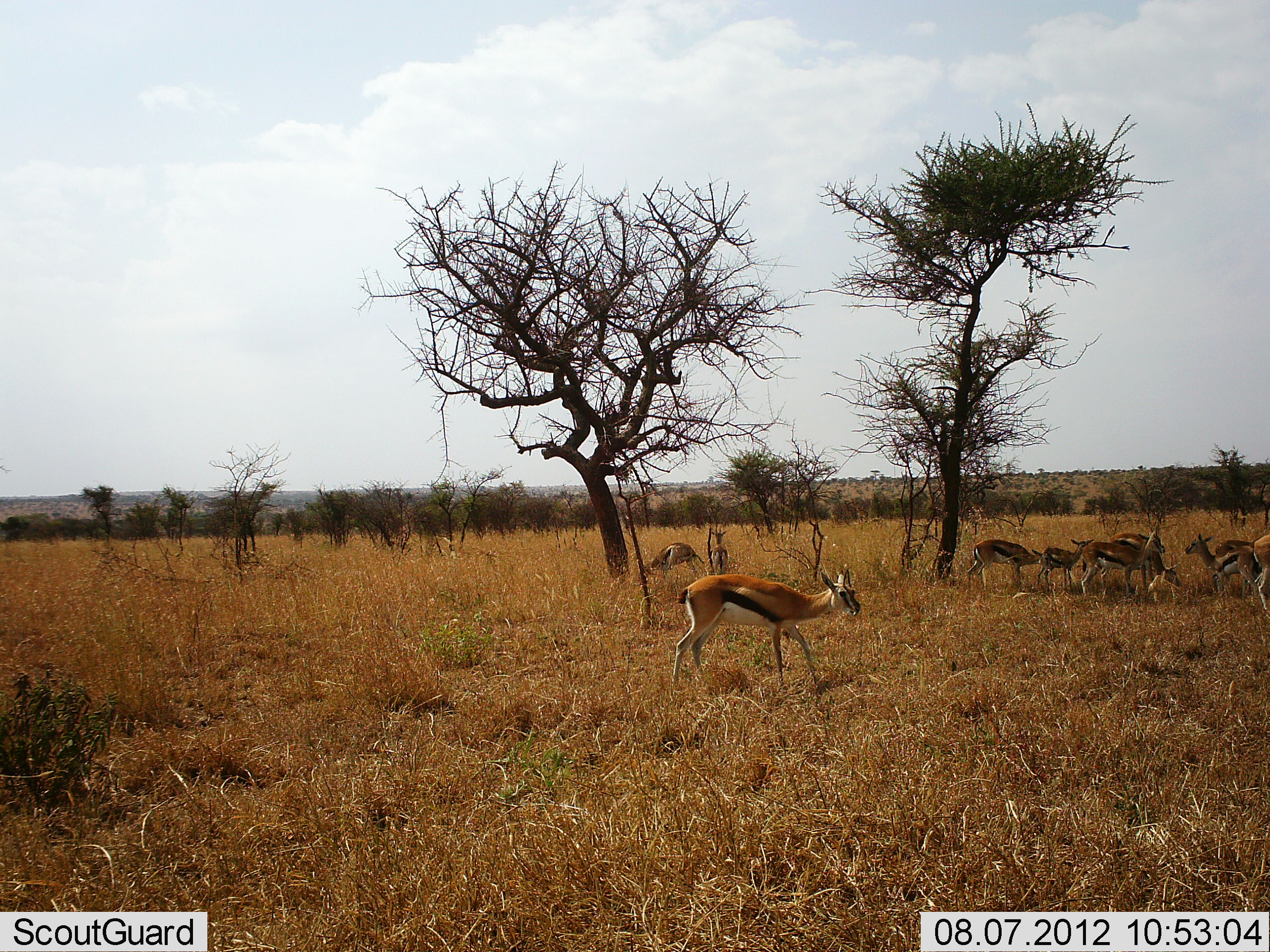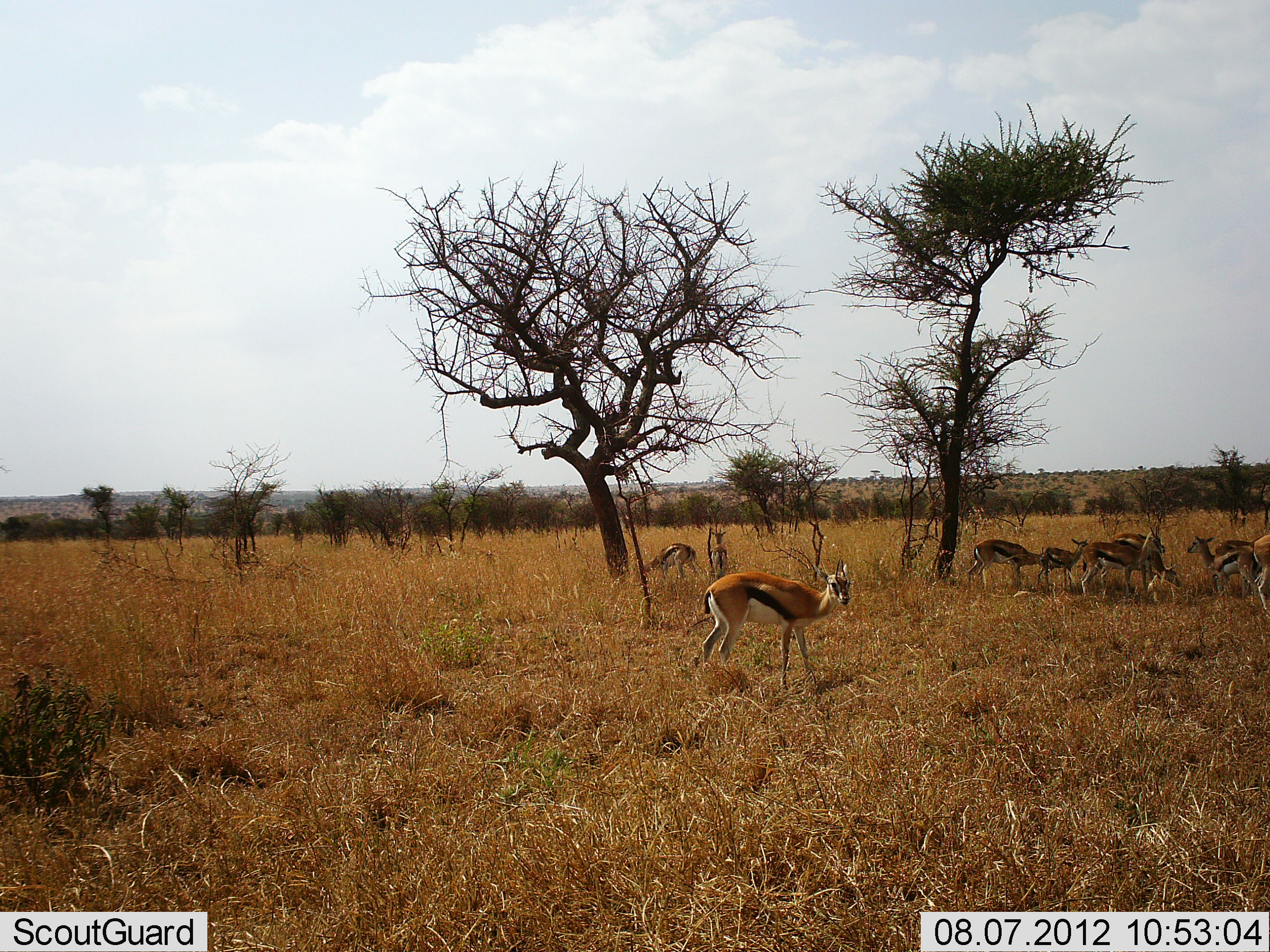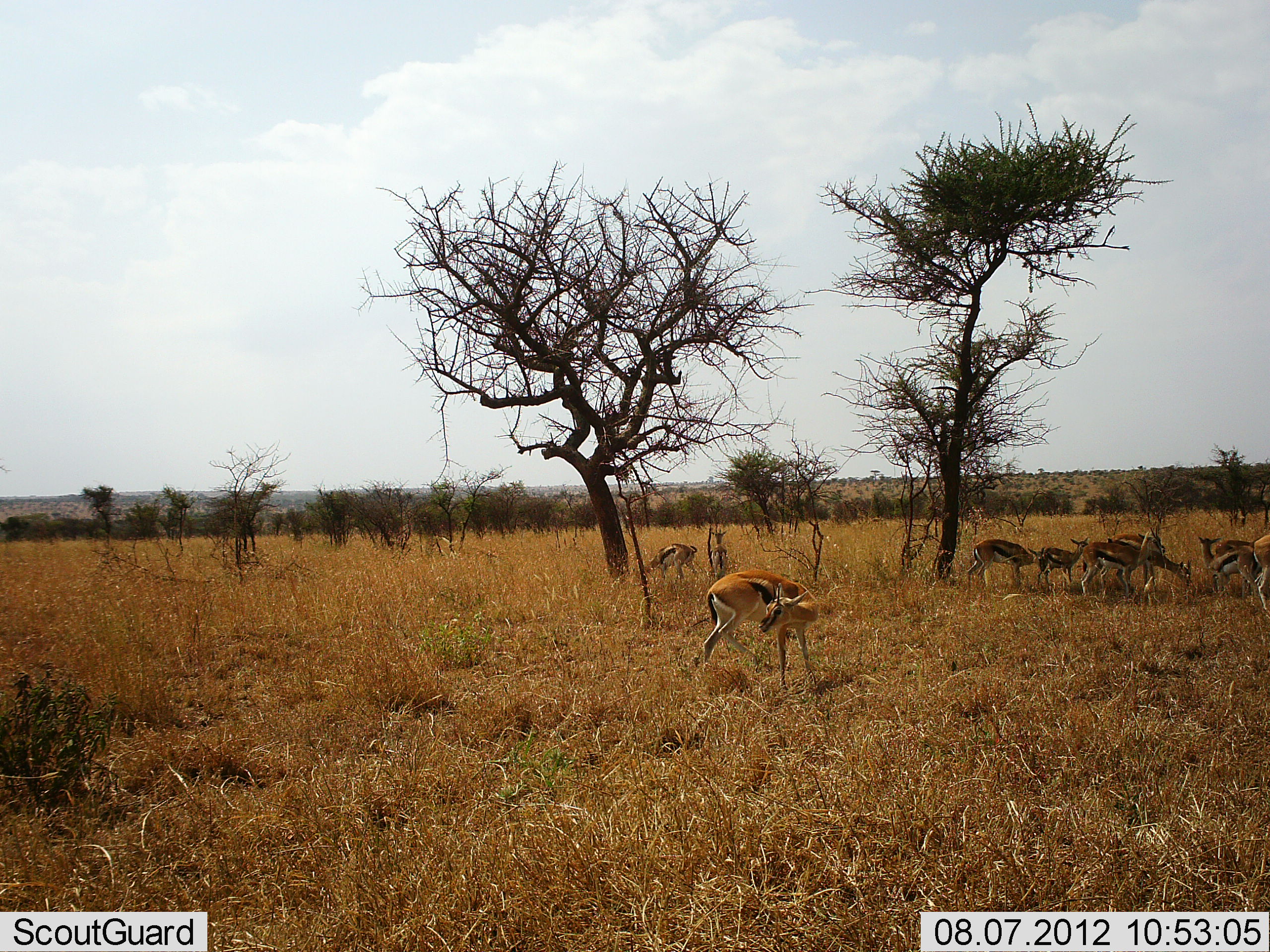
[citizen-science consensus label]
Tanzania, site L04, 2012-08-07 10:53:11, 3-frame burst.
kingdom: Animalia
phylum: Chordata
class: Mammalia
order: Artiodactyla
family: Bovidae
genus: Eudorcas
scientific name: Eudorcas thomsonii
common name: thomson's gazelle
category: gazellethomsons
Gazellethomsons (thomson's gazelle) (Eudorcas thomsonii), count 10. Behavior (volunteer vote fractions): standing 100%, resting 0%, moving 0%, interacting 0%. Young present (vote fraction): 10%. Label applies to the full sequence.